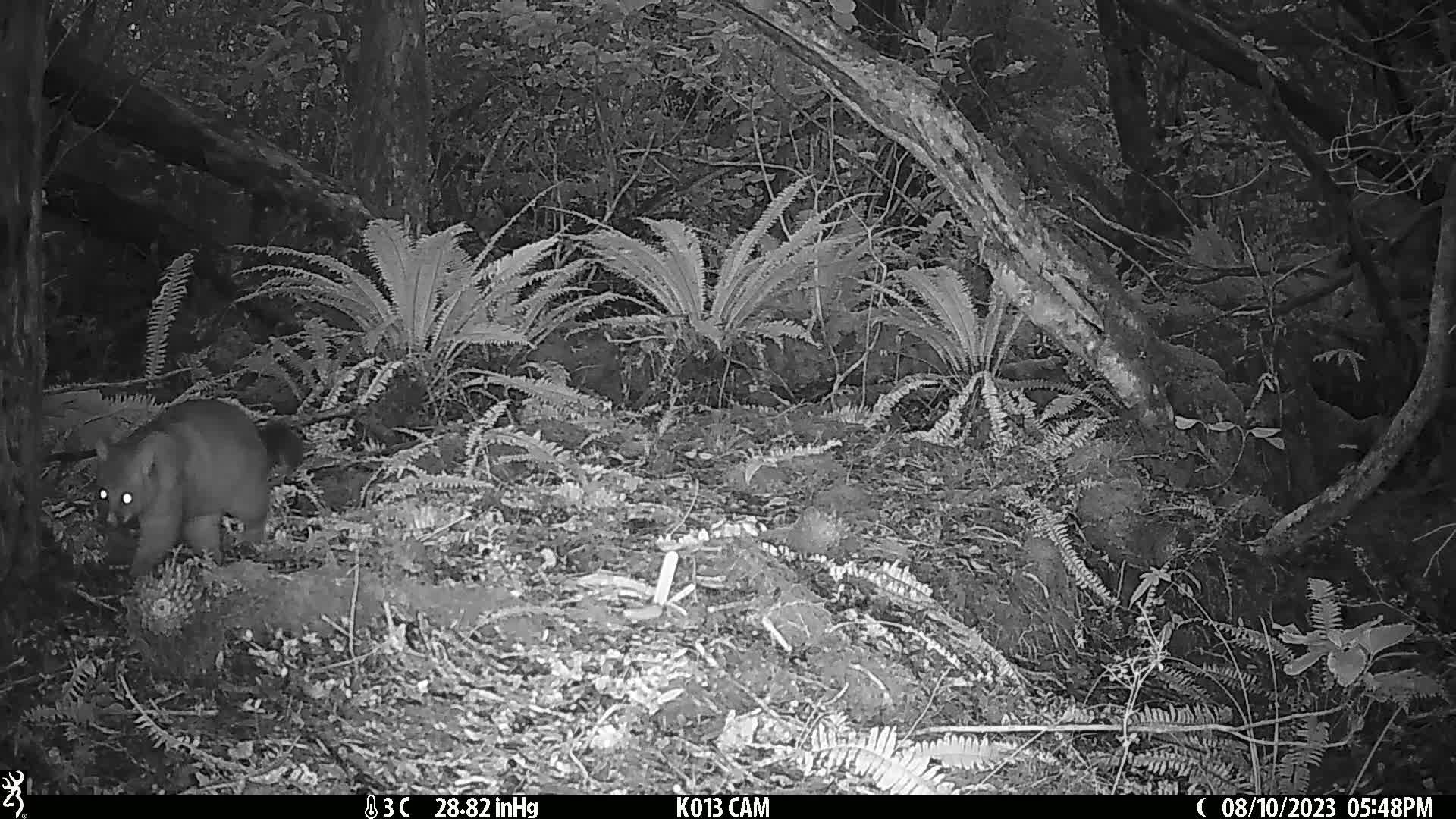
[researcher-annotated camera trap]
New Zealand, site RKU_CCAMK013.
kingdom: Animalia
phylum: Chordata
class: Mammalia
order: Diprotodontia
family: Phalangeridae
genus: Trichosurus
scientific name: Trichosurus vulpecula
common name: common brushtail possum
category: possum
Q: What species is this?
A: Possum (common brushtail possum) (Trichosurus vulpecula).